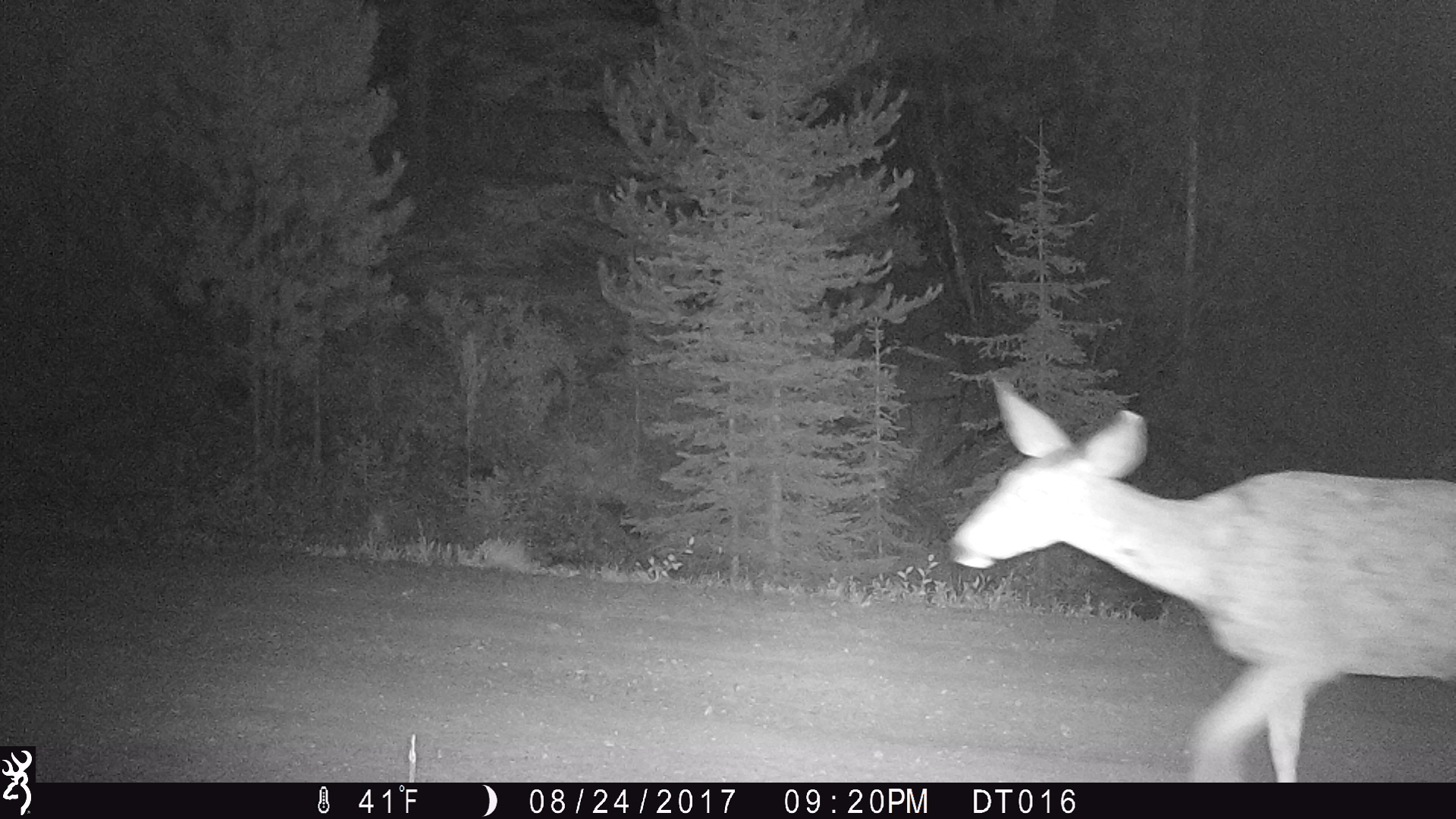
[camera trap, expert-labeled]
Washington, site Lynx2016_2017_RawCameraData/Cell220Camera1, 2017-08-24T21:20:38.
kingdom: Animalia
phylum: Chordata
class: Mammalia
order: Artiodactyla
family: Cervidae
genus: Odocoileus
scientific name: Odocoileus hemionus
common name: mule deer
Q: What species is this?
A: Odocoileus hemionus (mule deer).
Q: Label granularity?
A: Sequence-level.